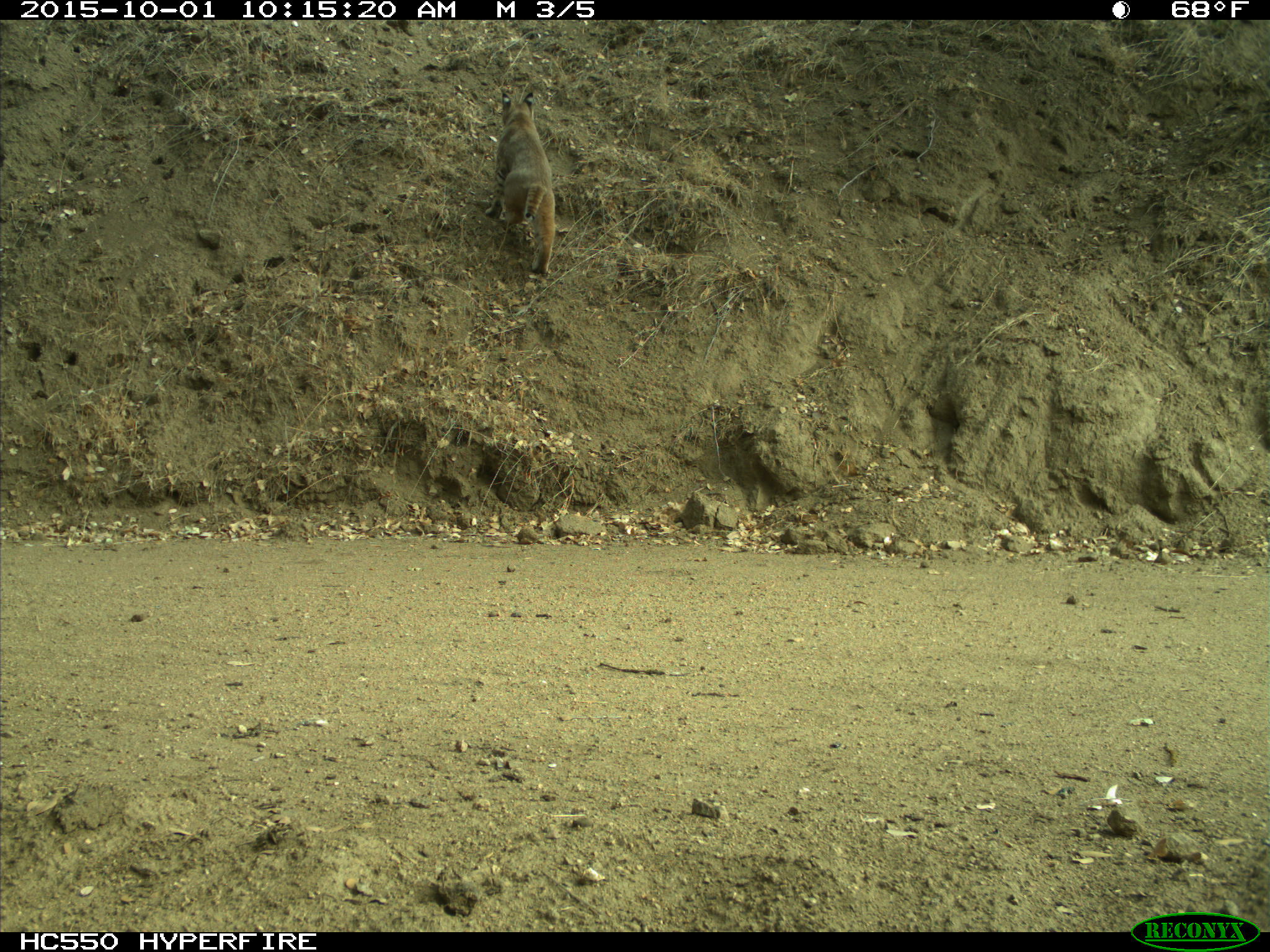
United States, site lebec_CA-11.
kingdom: Animalia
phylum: Chordata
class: Mammalia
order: Carnivora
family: Felidae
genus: Lynx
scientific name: Lynx rufus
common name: bobcat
Lynx rufus (bobcat).